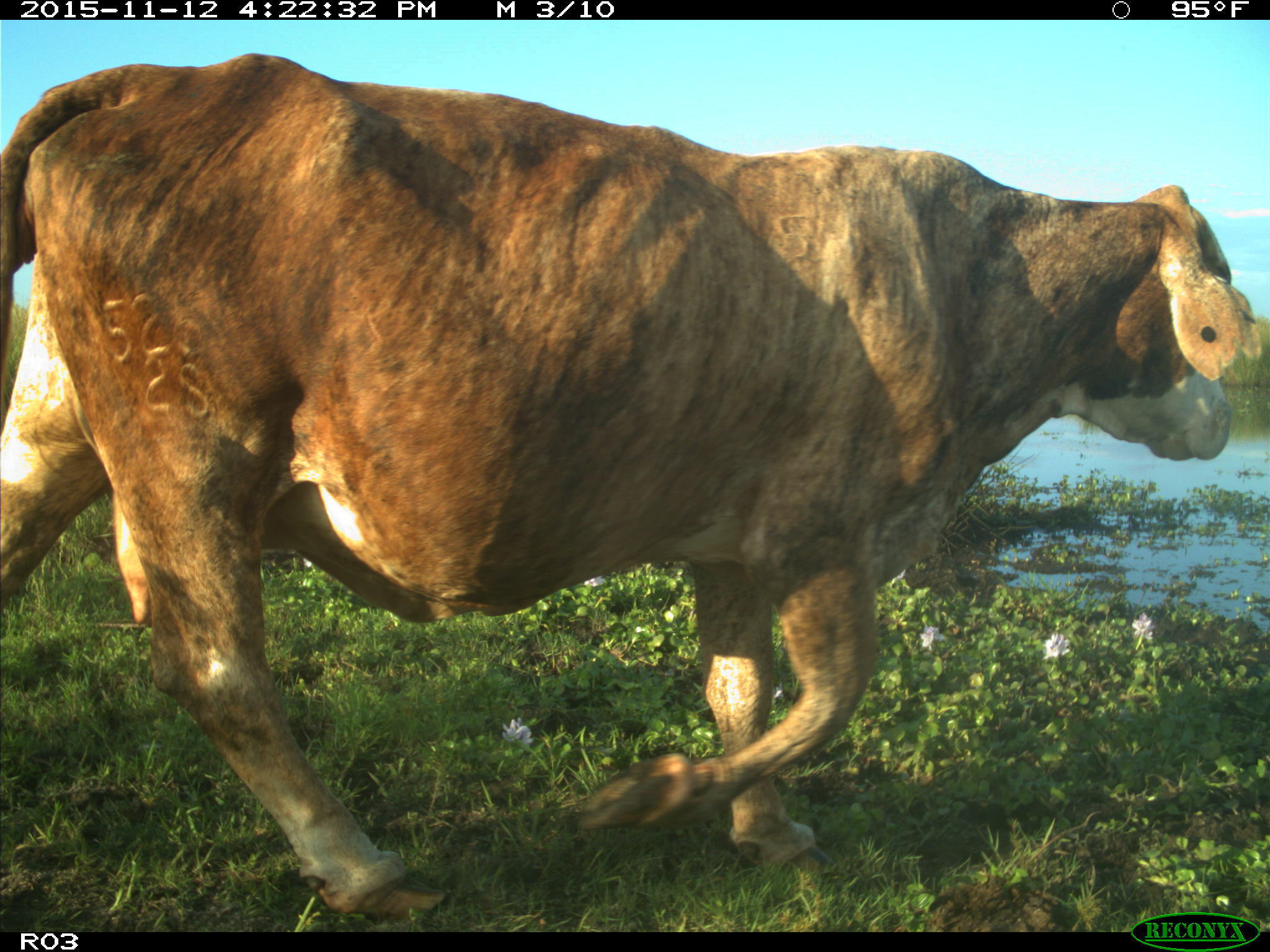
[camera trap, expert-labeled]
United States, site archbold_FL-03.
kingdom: Animalia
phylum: Chordata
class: Mammalia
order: Artiodactyla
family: Bovidae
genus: Bos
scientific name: Bos taurus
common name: domestic cow